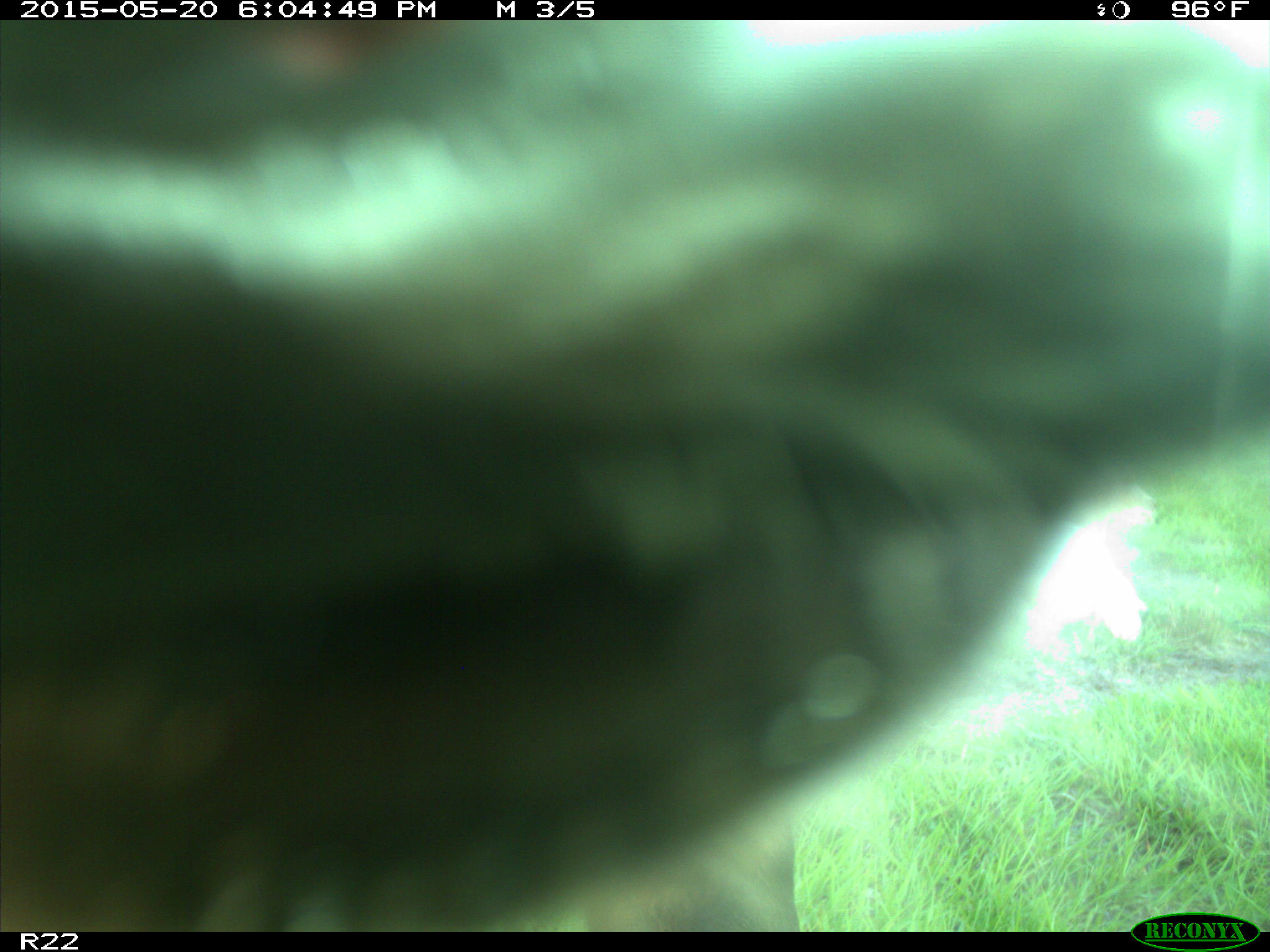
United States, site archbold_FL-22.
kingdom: Animalia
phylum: Chordata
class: Mammalia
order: Artiodactyla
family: Bovidae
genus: Bos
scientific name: Bos taurus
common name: domestic cow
Bos taurus (domestic cow).